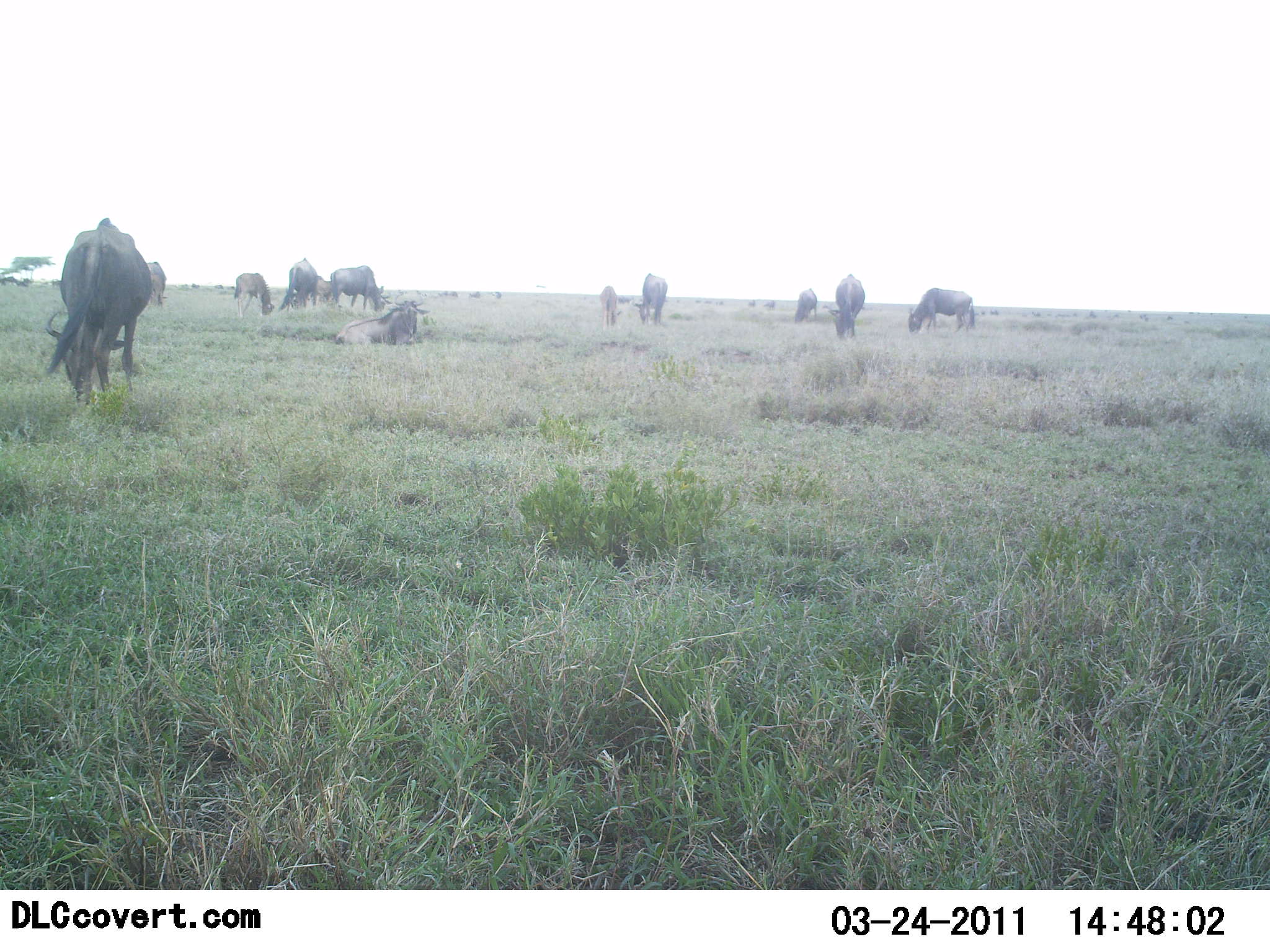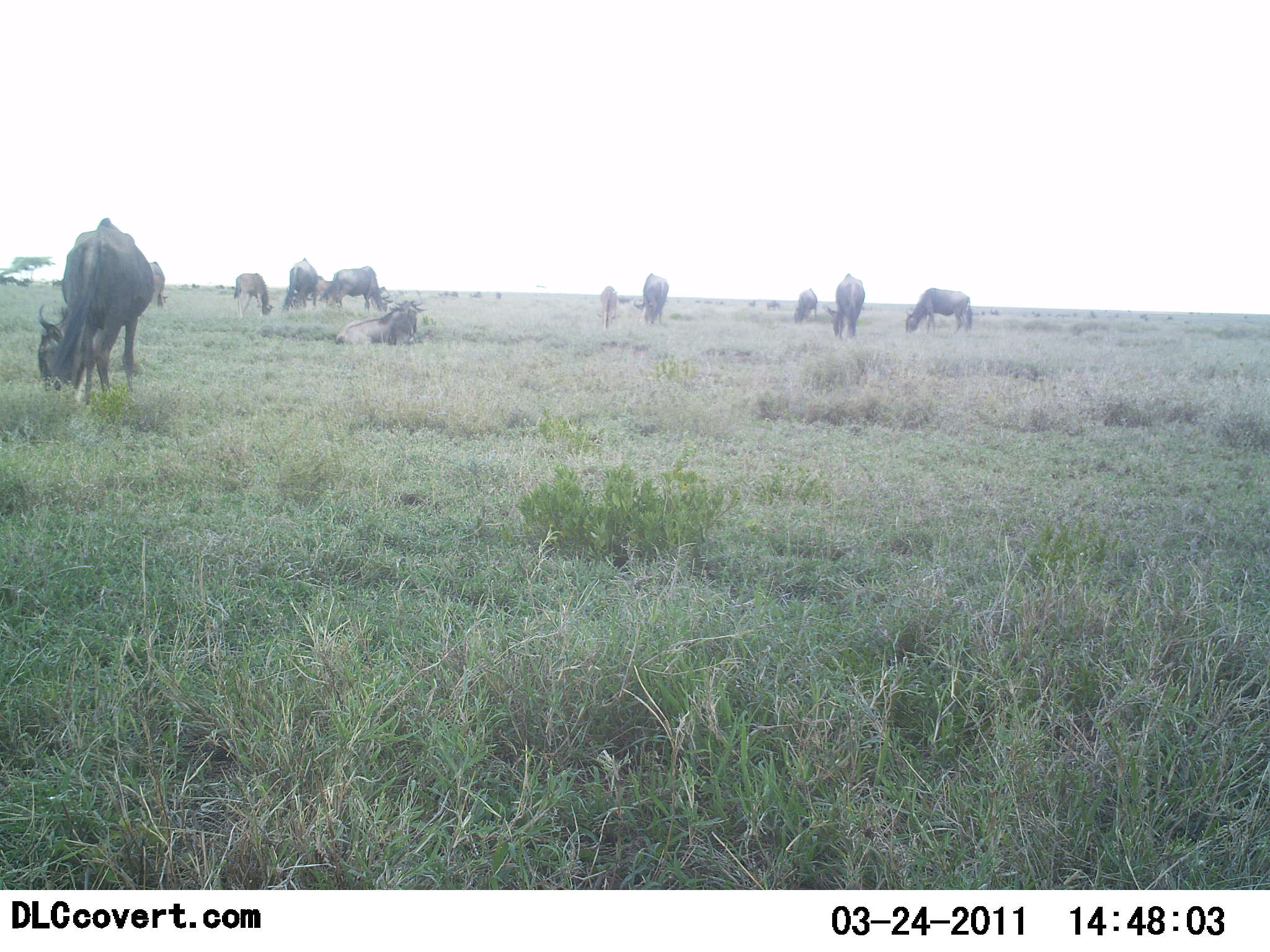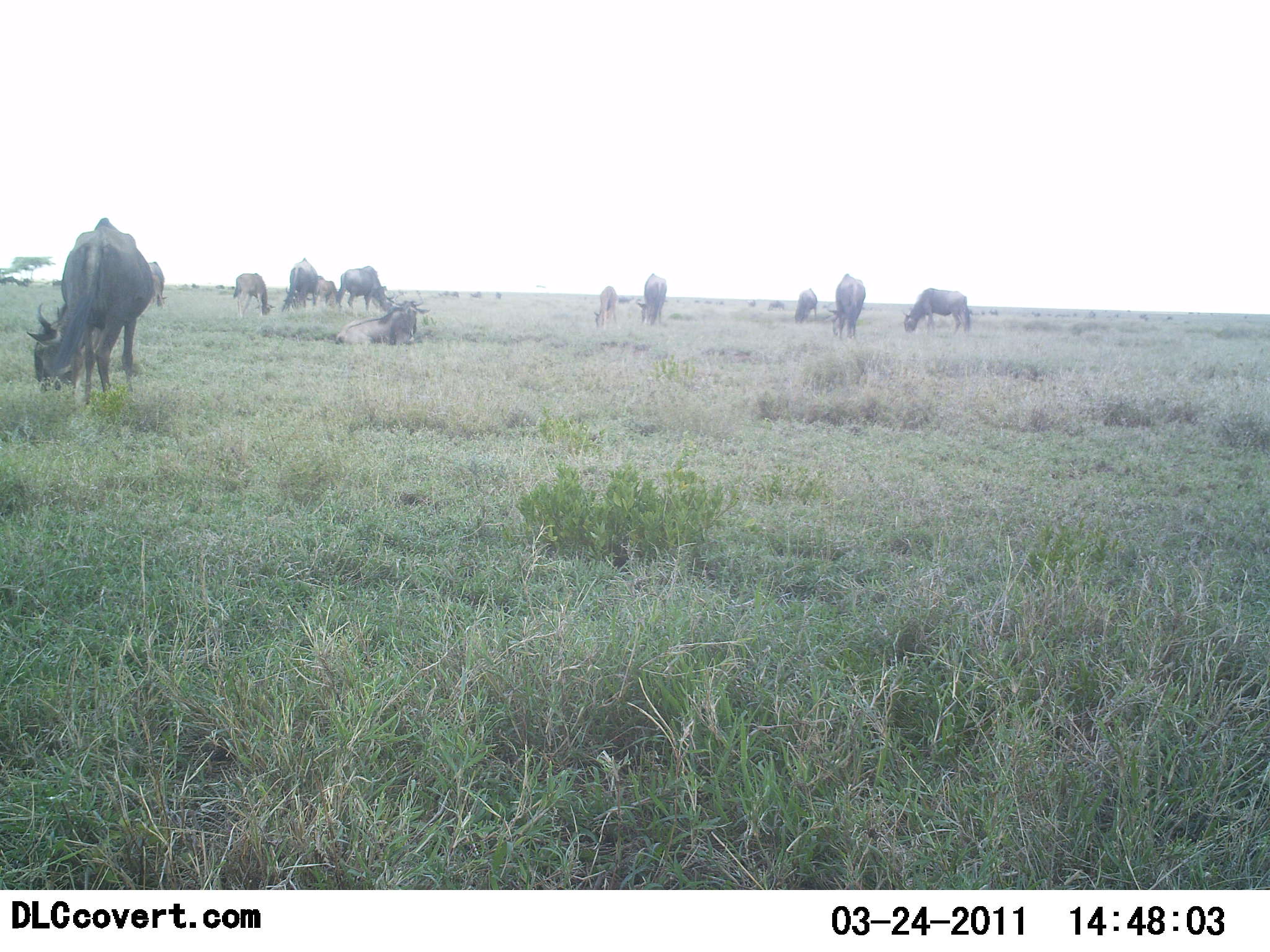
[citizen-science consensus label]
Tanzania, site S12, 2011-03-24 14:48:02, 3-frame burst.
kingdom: Animalia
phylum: Chordata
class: Mammalia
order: Artiodactyla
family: Bovidae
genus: Connochaetes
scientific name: Connochaetes taurinus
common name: blue wildebeest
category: wildebeest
Wildebeest (blue wildebeest) (Connochaetes taurinus), count 11-50. Behavior (volunteer vote fractions): standing 25%, resting 42%, moving 0%, interacting 0%. Young present (vote fraction): 0%. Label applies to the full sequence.